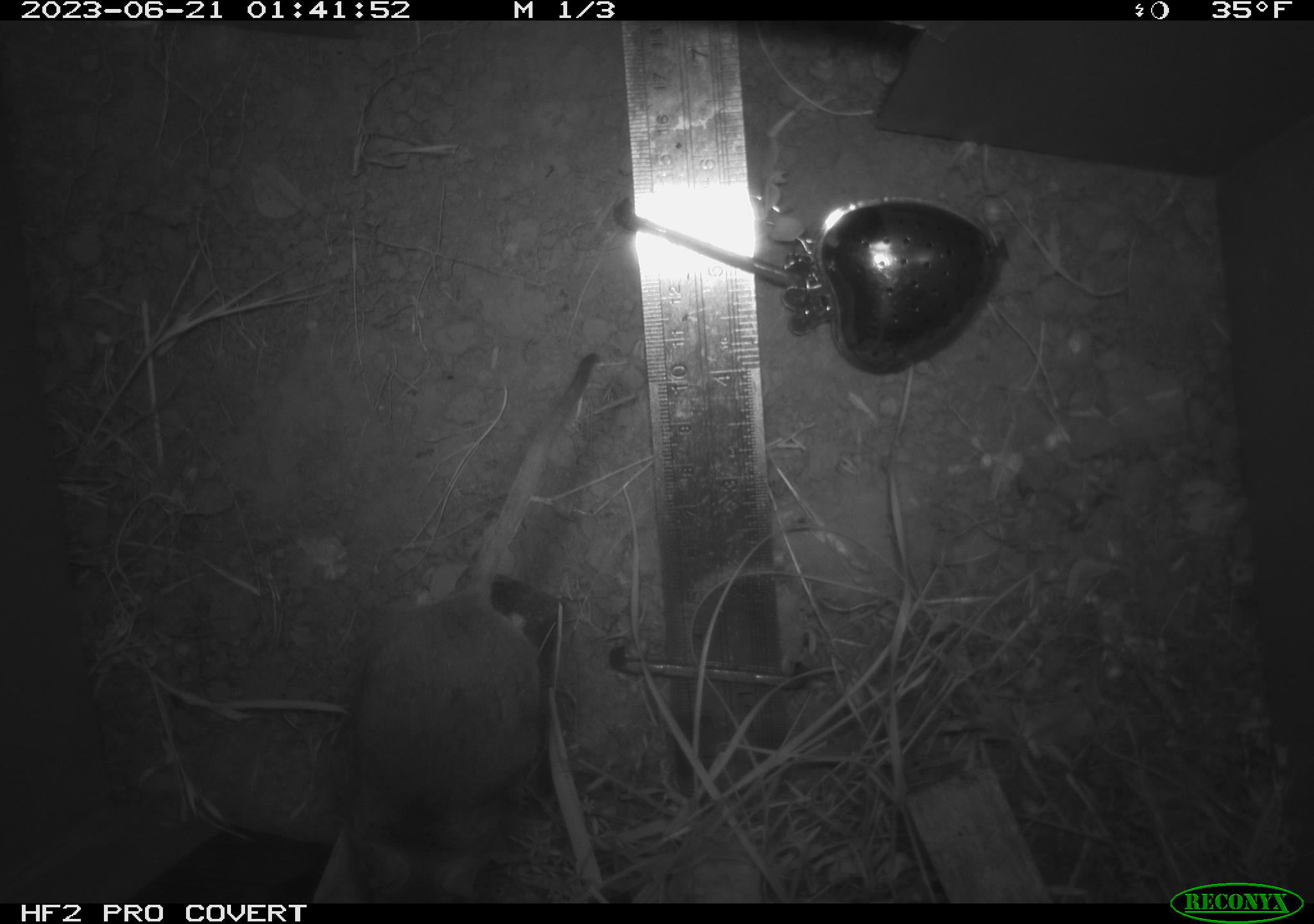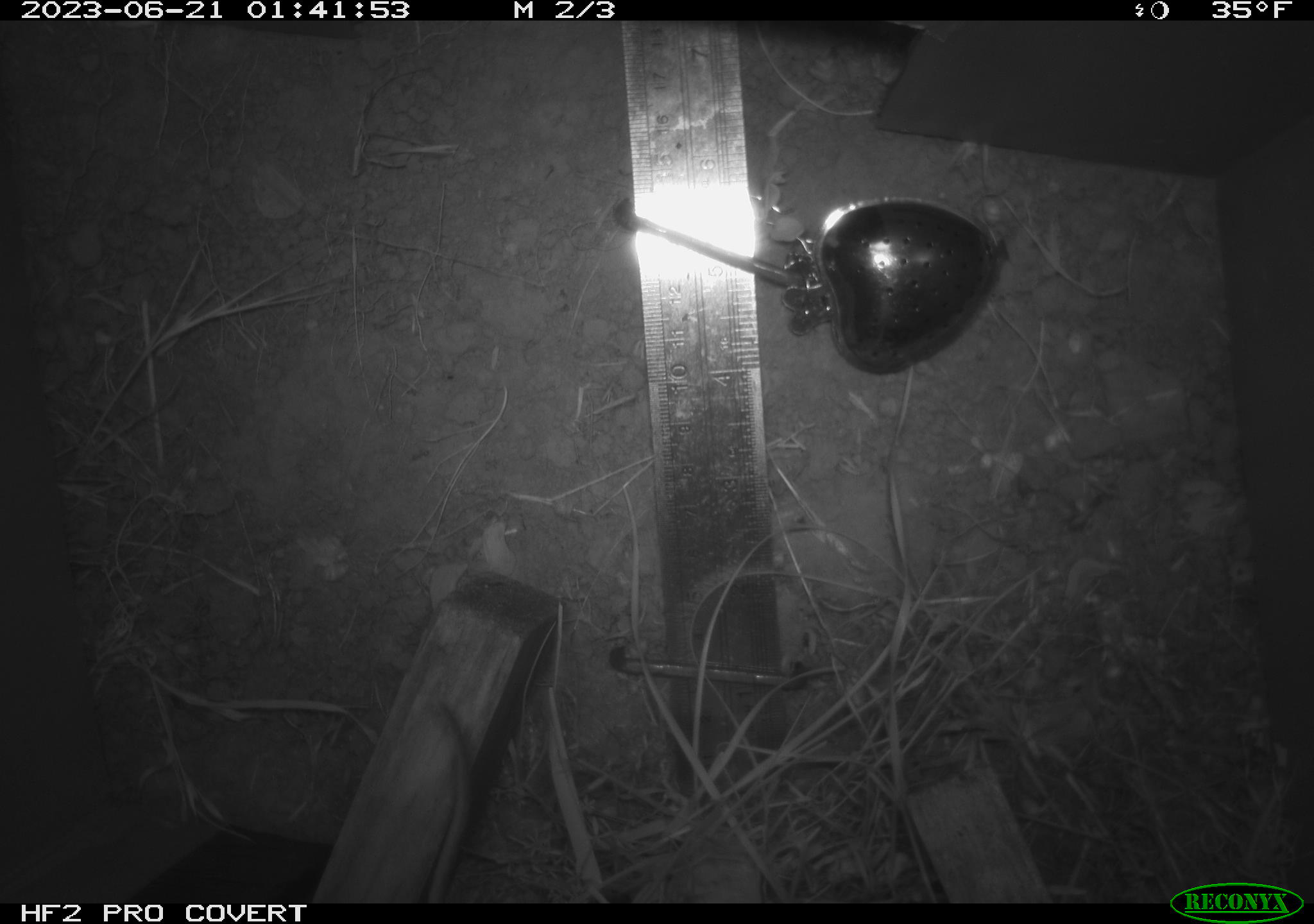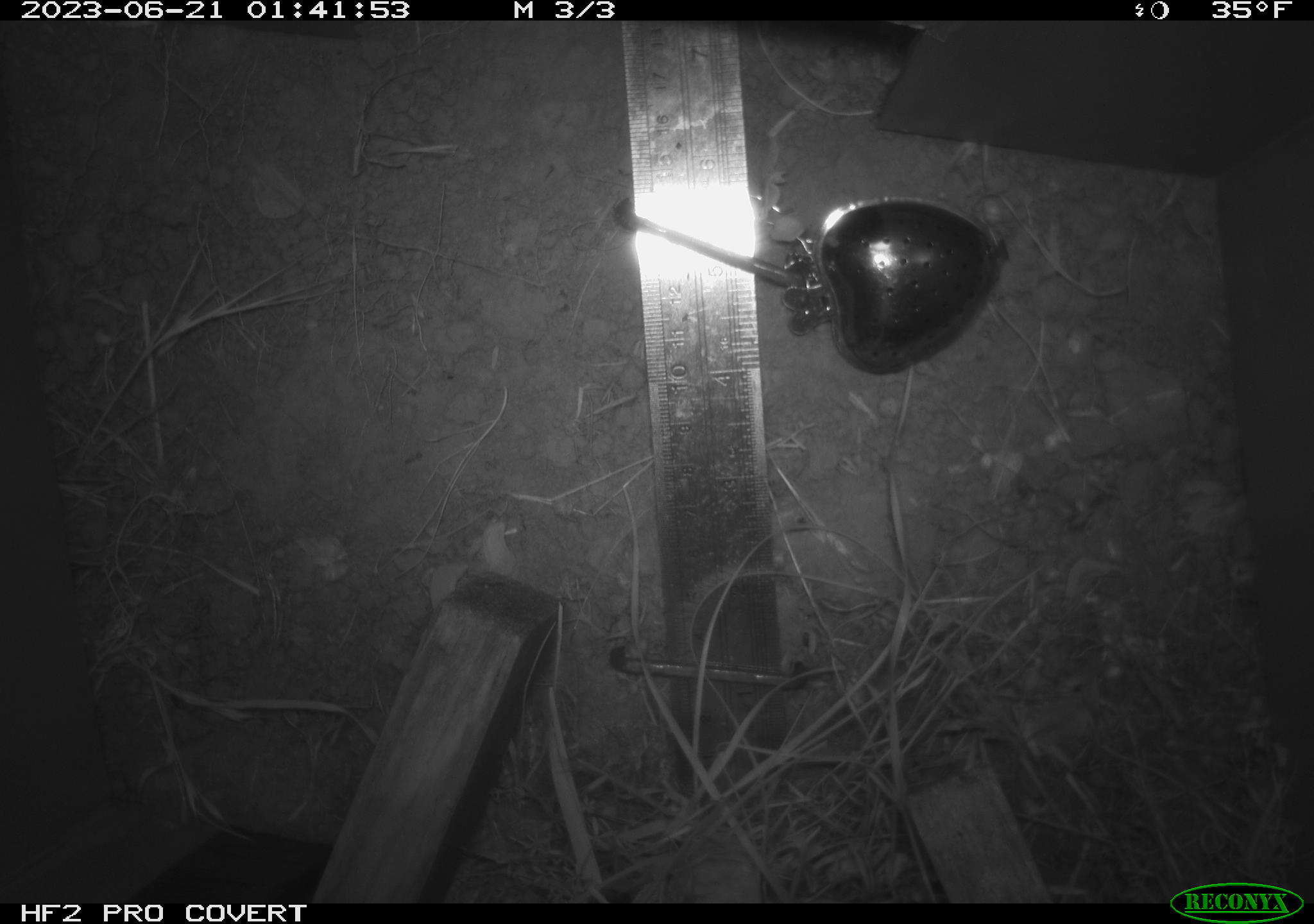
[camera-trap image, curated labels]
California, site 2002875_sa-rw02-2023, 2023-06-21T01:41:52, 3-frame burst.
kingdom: Animalia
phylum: Chordata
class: Mammalia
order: Rodentia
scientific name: Rodentia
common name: mouse species